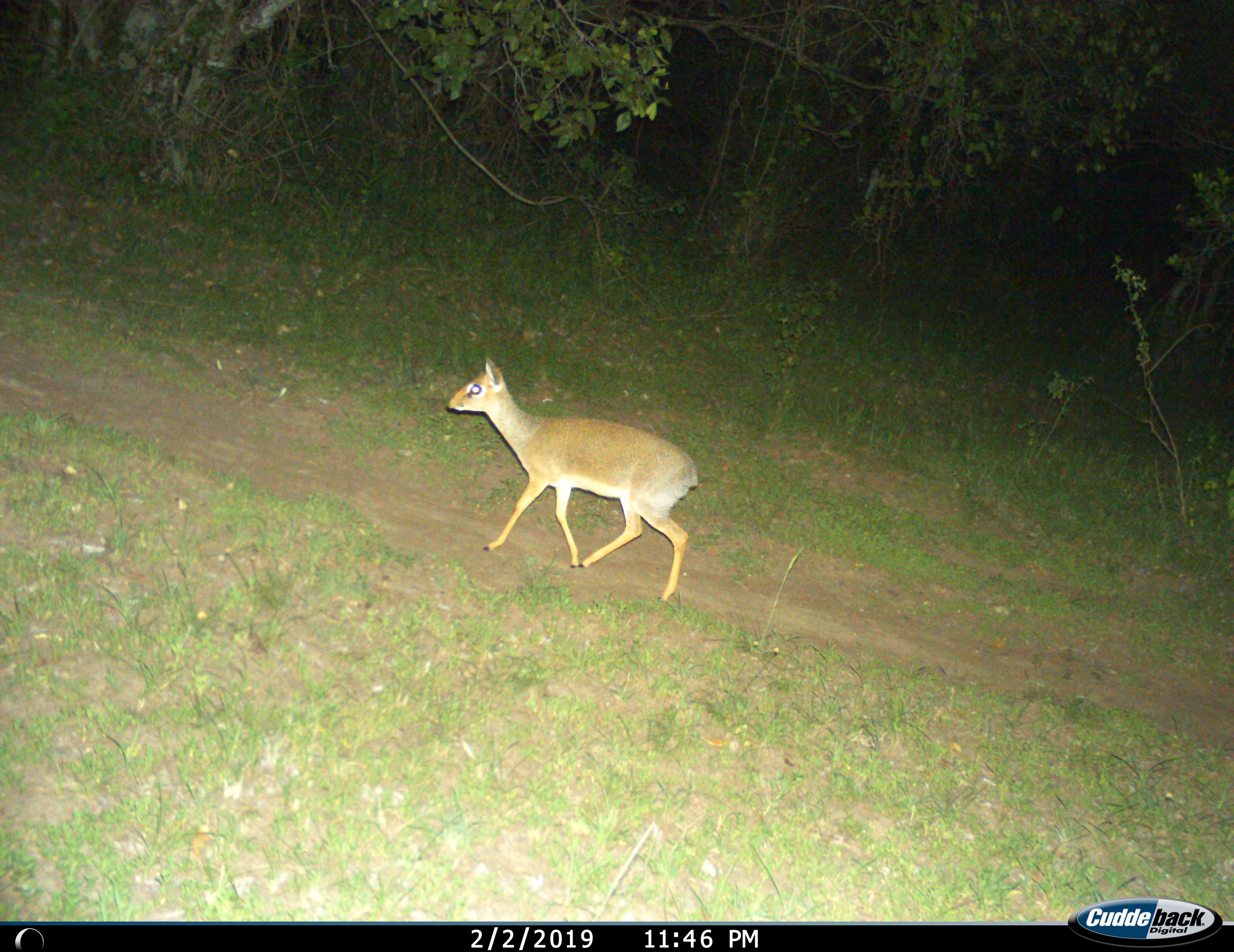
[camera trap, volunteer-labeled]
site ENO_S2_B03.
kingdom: Animalia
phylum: Chordata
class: Mammalia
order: Artiodactyla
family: Bovidae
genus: Oreotragus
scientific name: Oreotragus oreotragus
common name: klipspringer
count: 1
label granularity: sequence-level